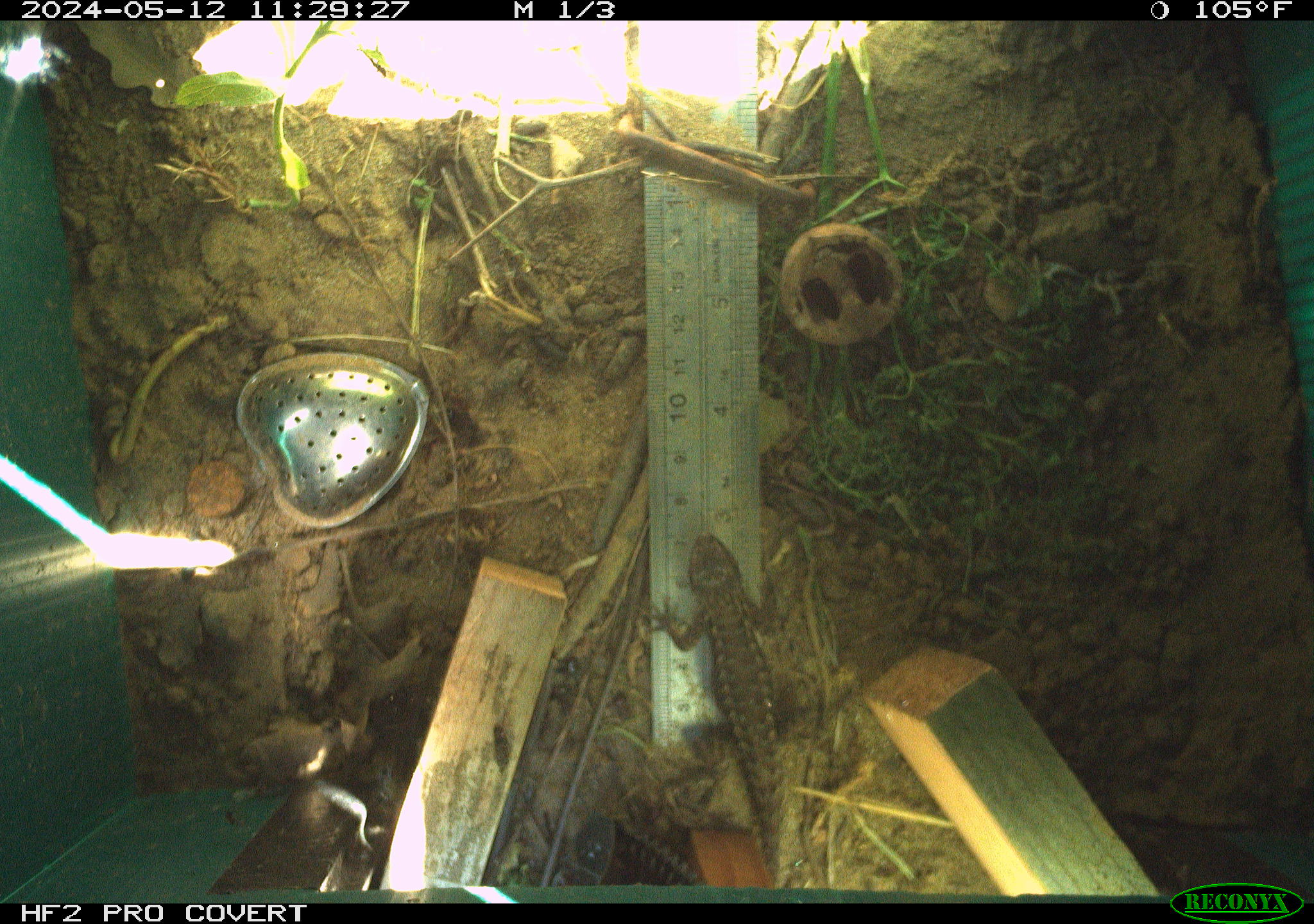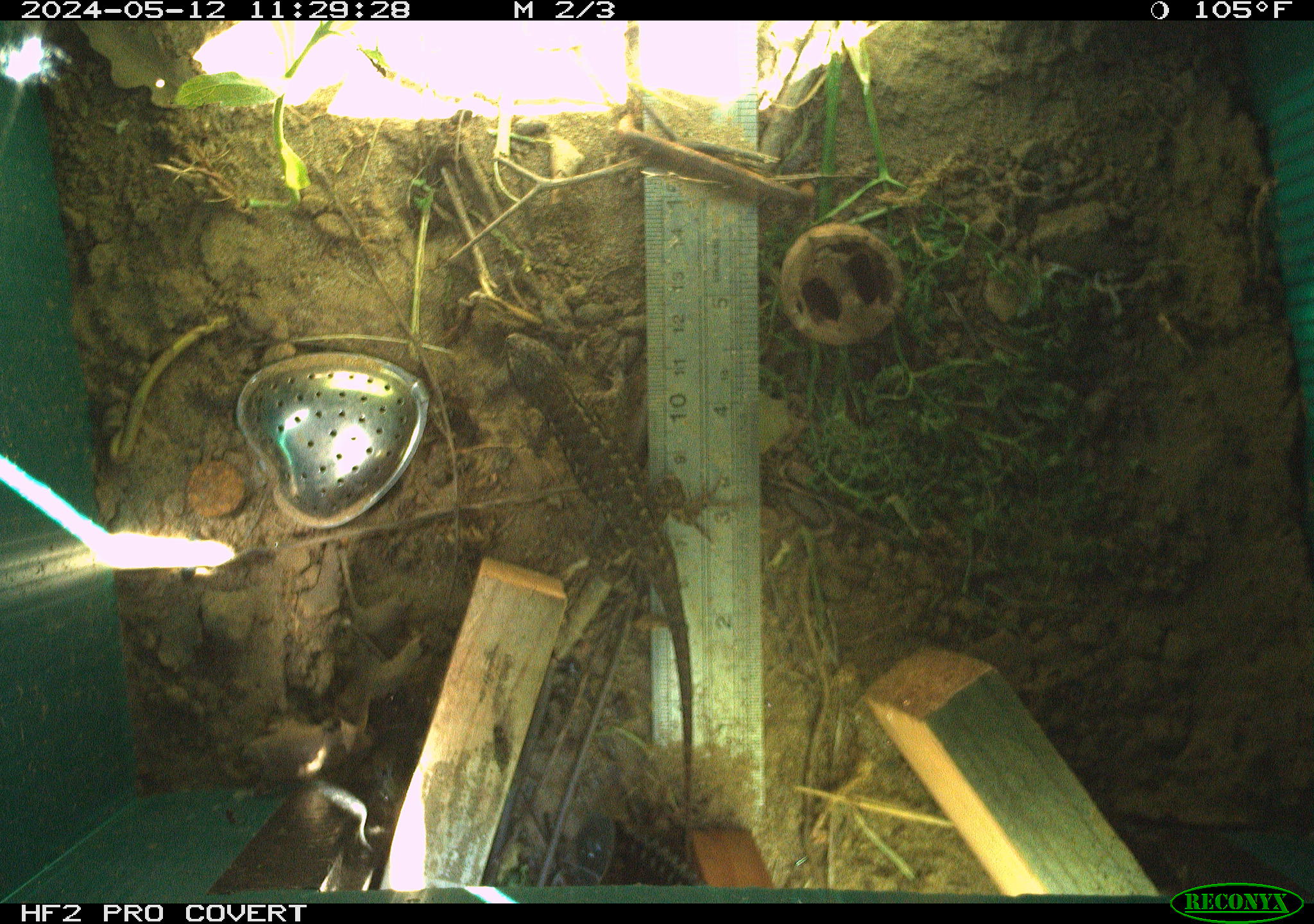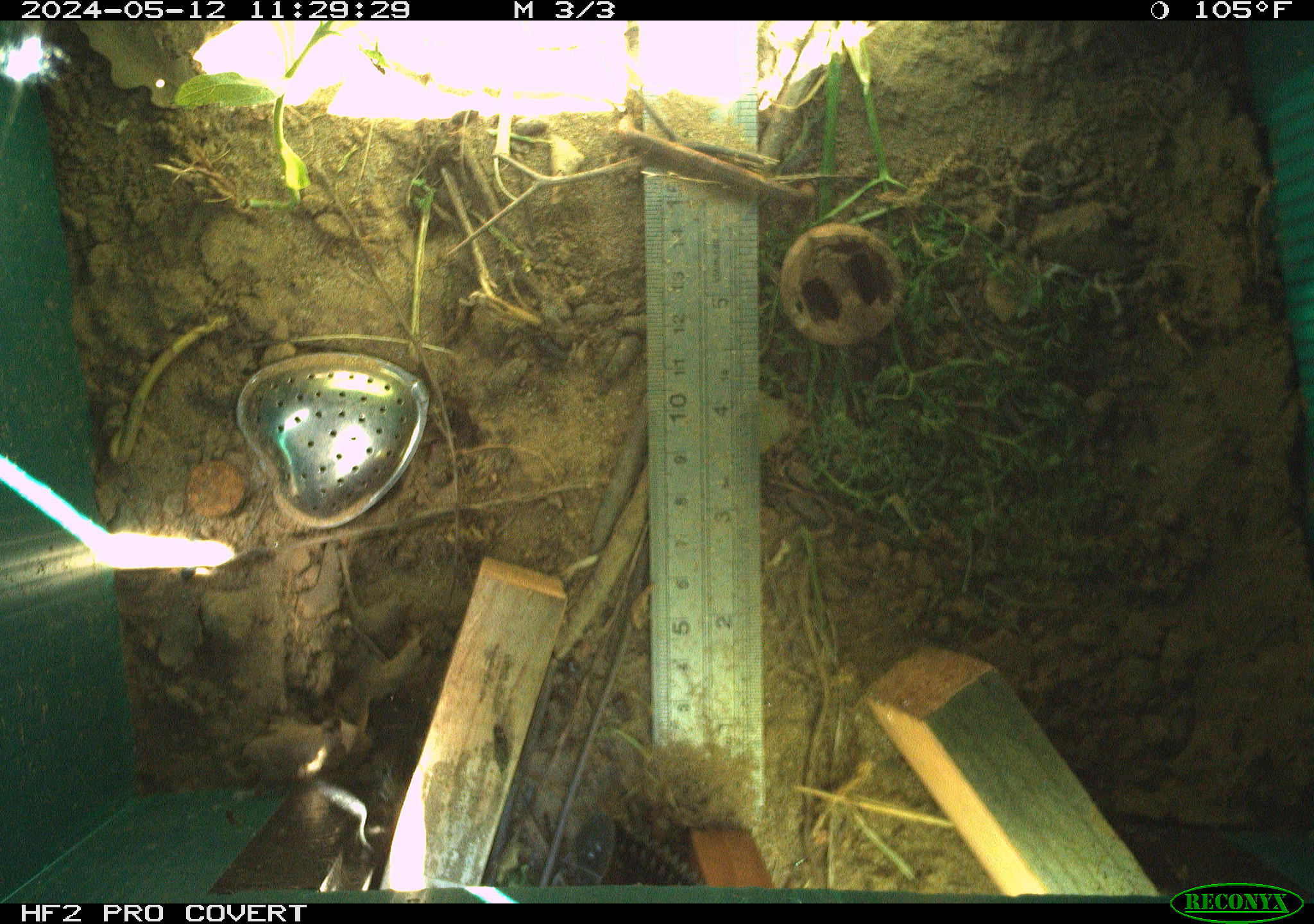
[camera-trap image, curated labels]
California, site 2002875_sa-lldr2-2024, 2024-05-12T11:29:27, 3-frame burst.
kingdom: Animalia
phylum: Chordata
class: Reptilia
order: Squamata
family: Phrynosomatidae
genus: Sceloporus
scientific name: Sceloporus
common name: spiny lizards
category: sceloporus species